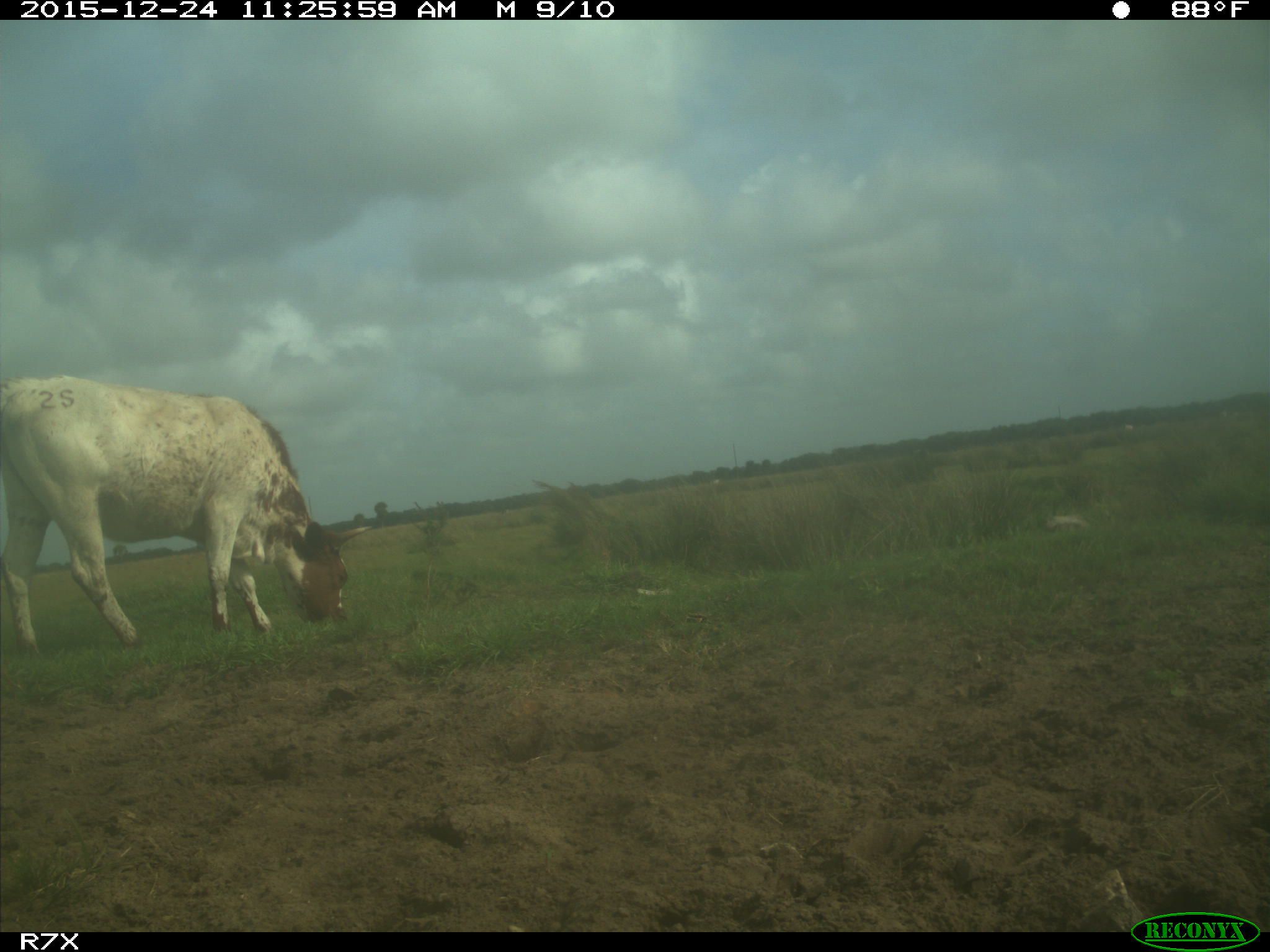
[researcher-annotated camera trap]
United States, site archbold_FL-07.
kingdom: Animalia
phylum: Chordata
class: Mammalia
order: Artiodactyla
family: Bovidae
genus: Bos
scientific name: Bos taurus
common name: domestic cow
Bos taurus (domestic cow).